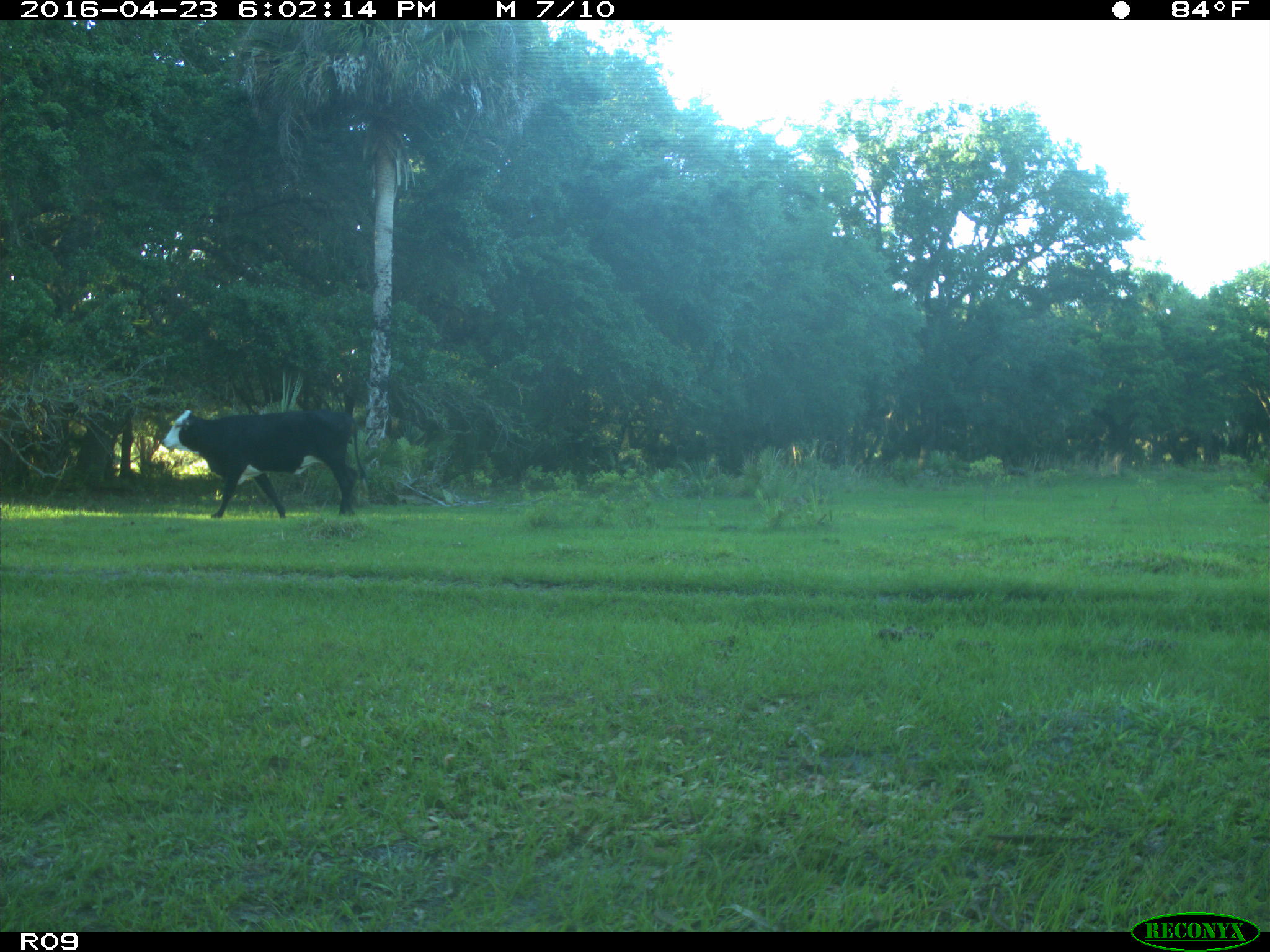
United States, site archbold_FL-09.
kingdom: Animalia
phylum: Chordata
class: Mammalia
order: Artiodactyla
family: Bovidae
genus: Bos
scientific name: Bos taurus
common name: domestic cow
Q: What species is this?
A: Bos taurus (domestic cow).